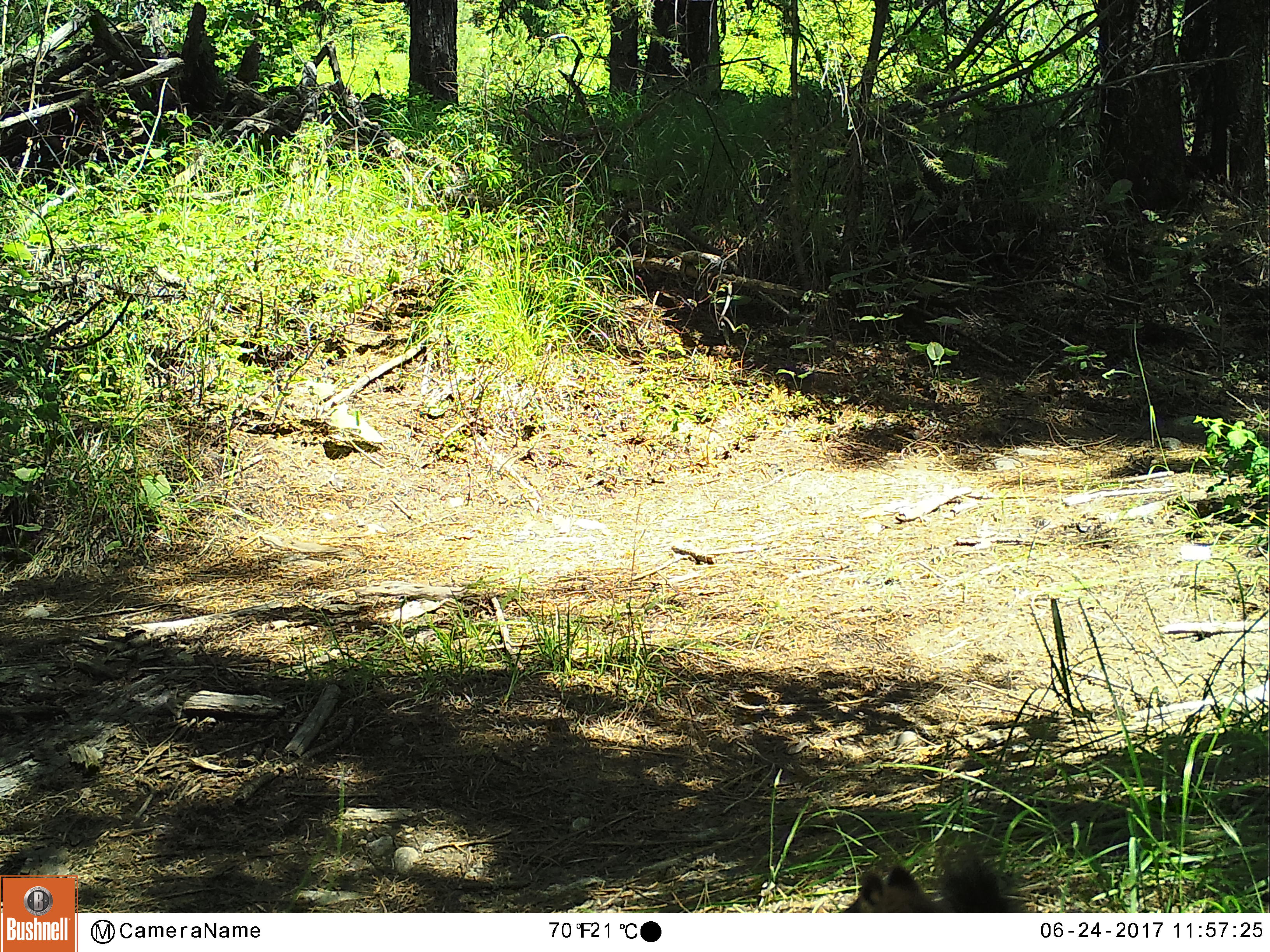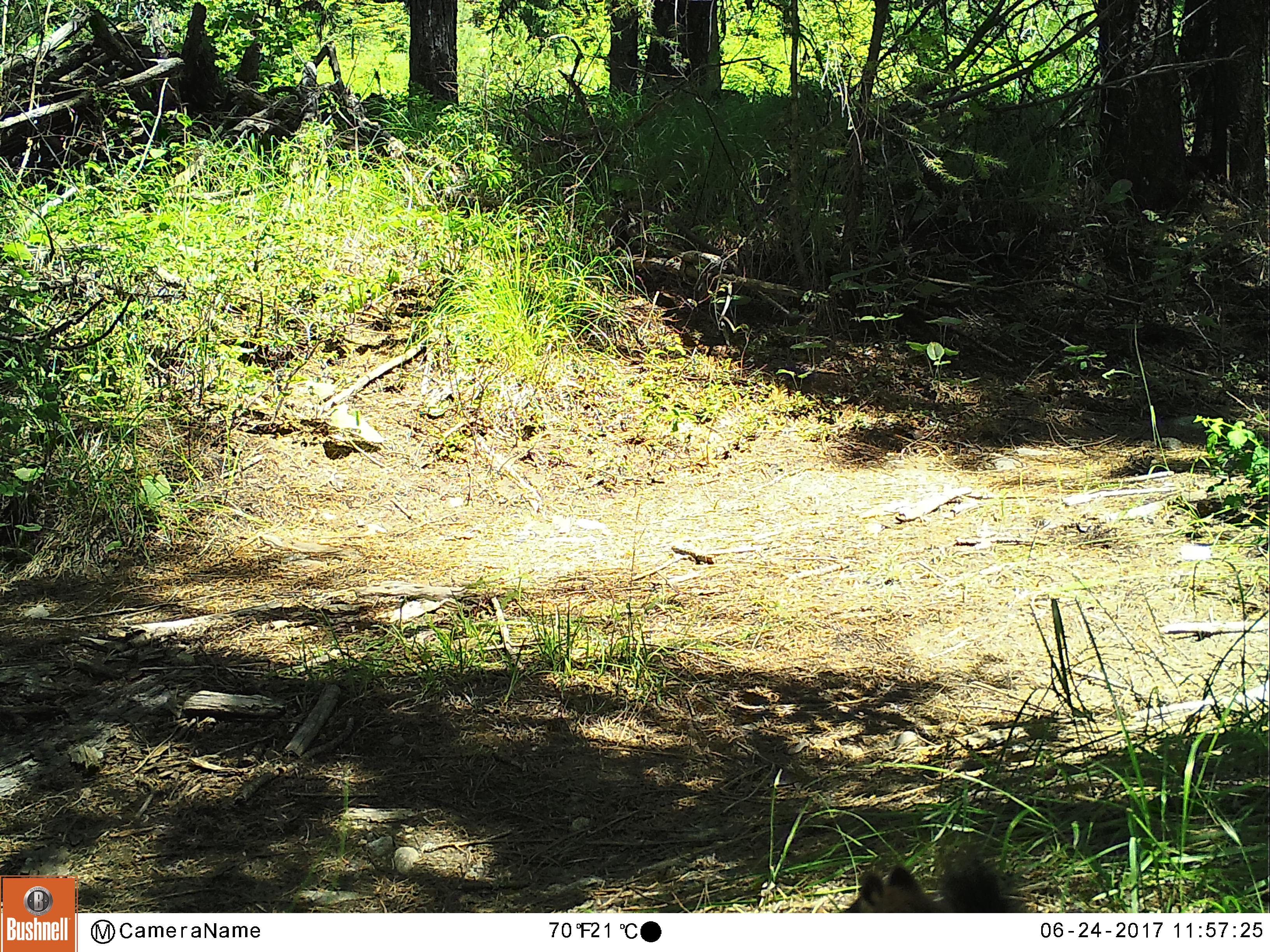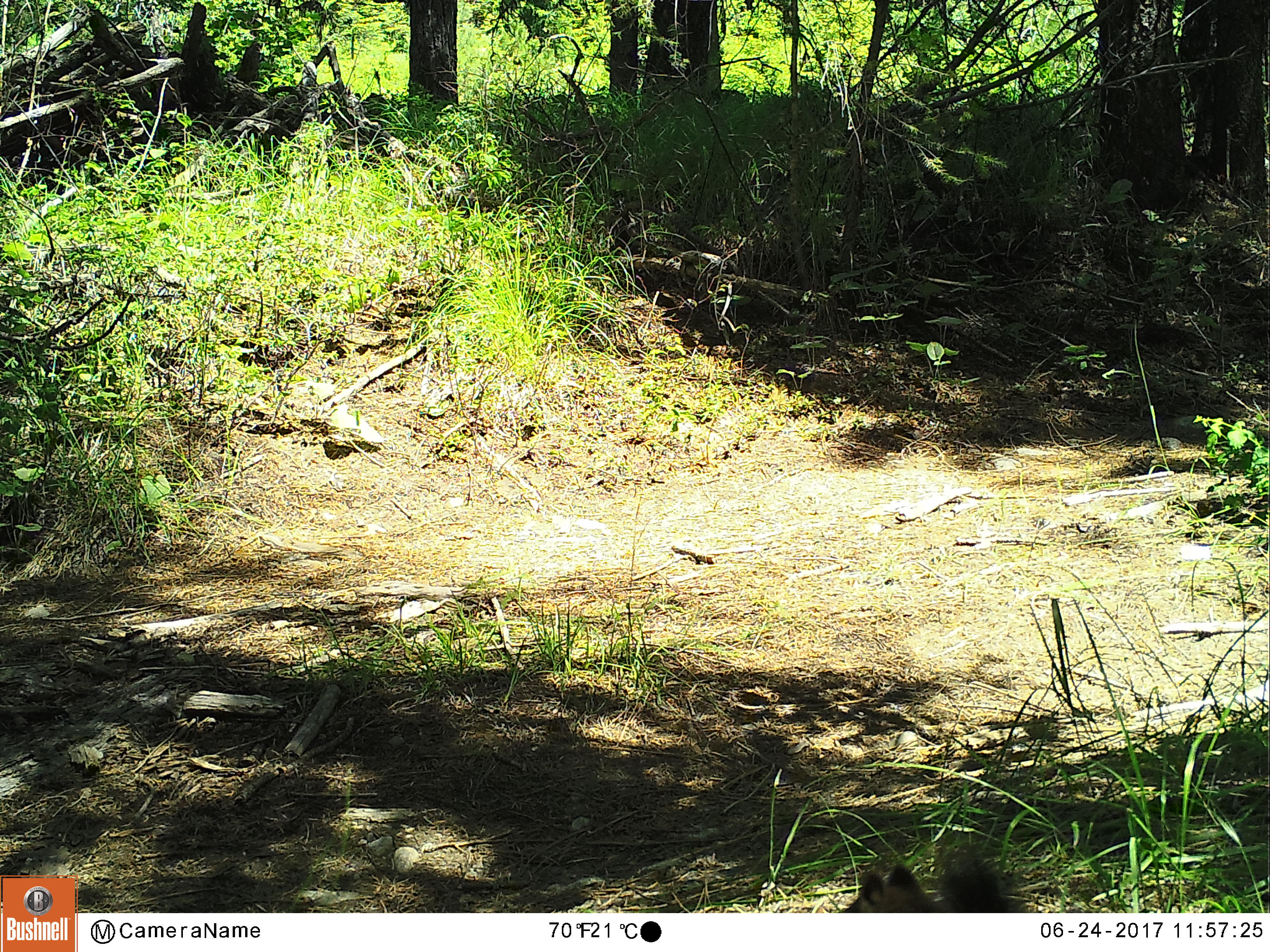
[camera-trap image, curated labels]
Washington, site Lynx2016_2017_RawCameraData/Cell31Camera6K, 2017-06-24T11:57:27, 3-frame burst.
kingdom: Animalia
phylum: Chordata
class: Mammalia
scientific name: Mammalia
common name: small mammal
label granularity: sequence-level